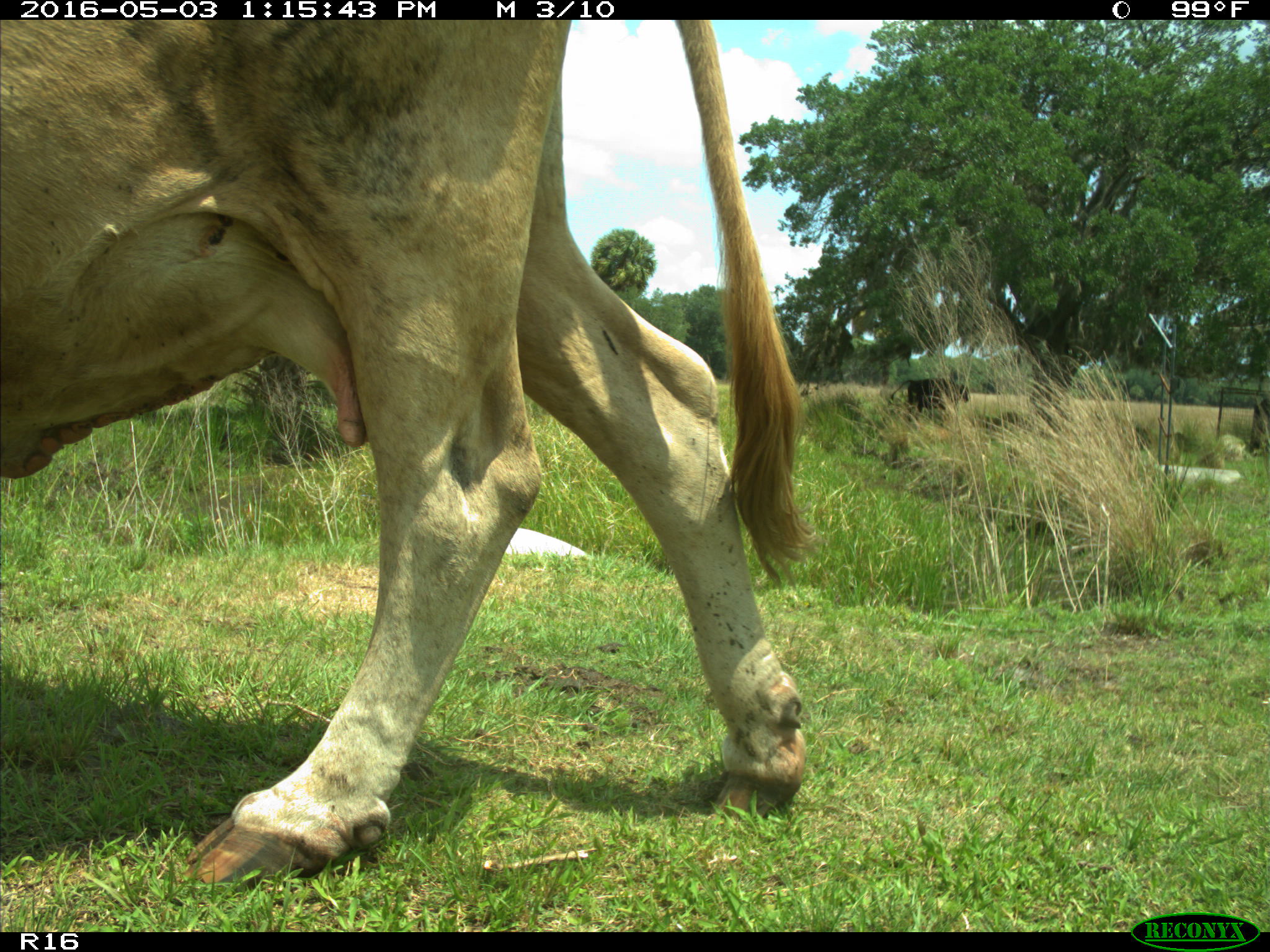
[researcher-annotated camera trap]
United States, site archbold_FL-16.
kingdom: Animalia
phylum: Chordata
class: Mammalia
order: Artiodactyla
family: Bovidae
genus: Bos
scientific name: Bos taurus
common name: domestic cow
Bos taurus (domestic cow).